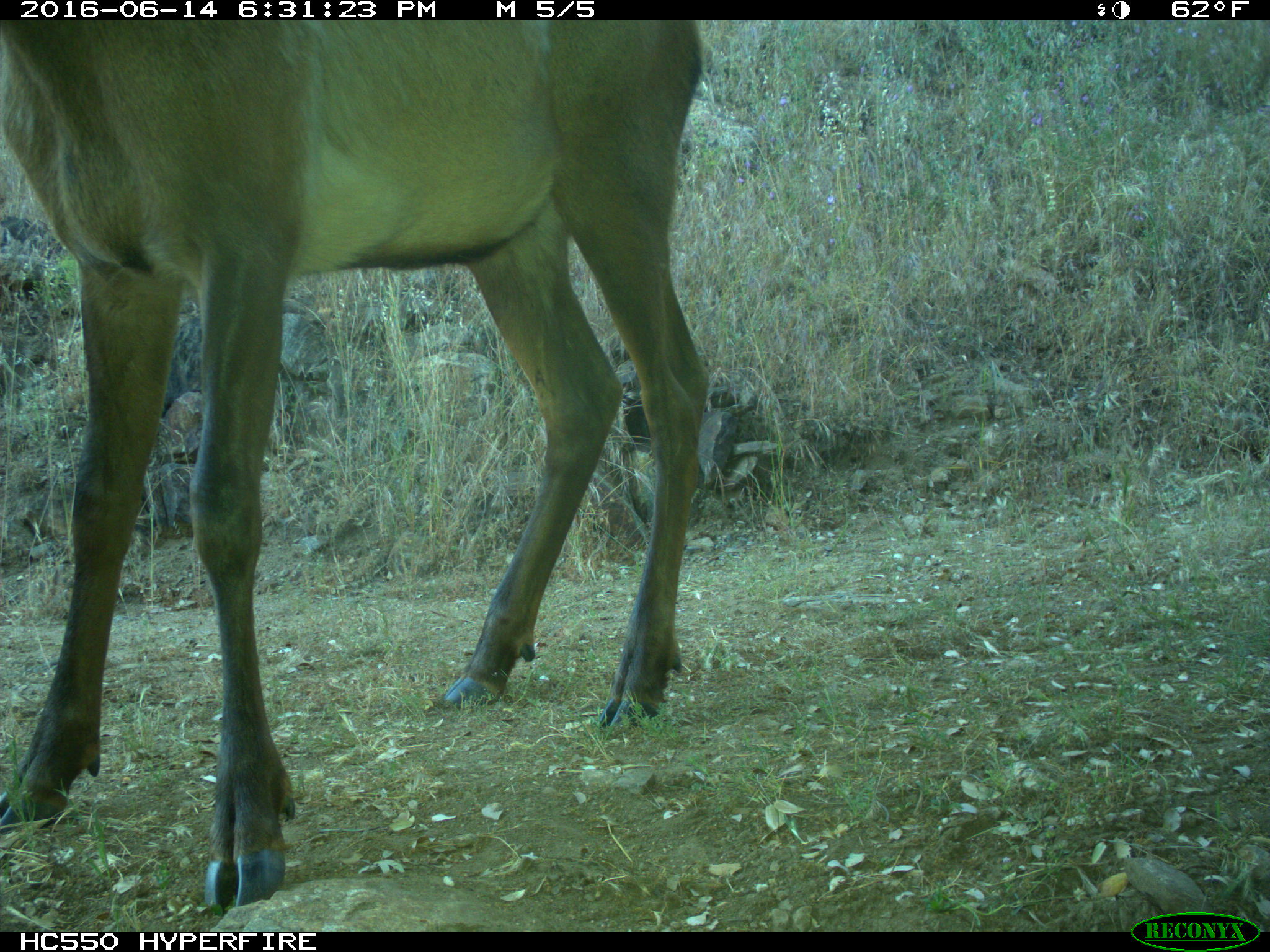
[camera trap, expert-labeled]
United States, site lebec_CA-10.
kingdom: Animalia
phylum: Chordata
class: Mammalia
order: Artiodactyla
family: Cervidae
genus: Cervus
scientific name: Cervus canadensis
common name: elk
Cervus canadensis (elk).